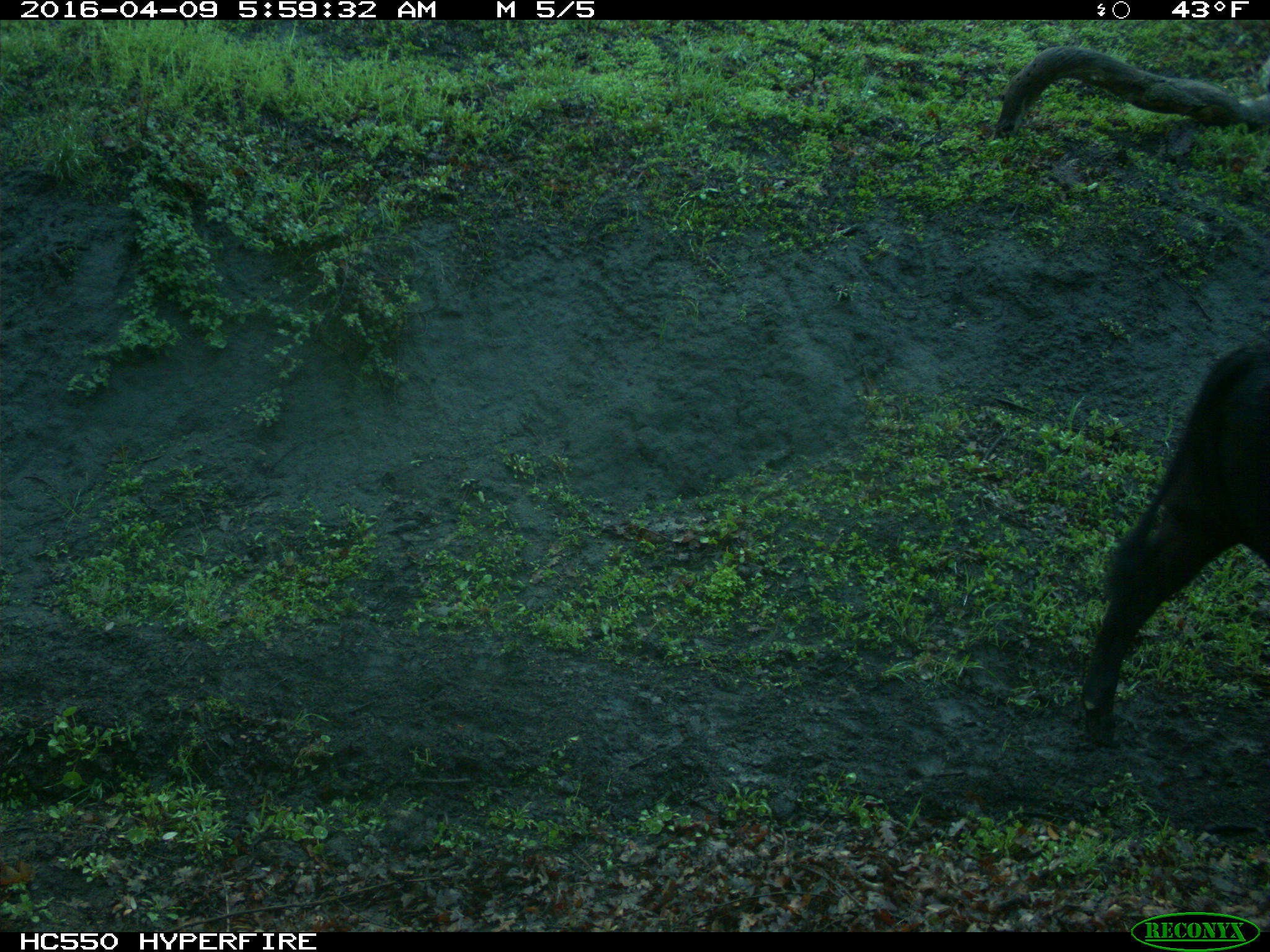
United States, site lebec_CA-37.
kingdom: Animalia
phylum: Chordata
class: Mammalia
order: Artiodactyla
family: Bovidae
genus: Bos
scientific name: Bos taurus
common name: domestic cow